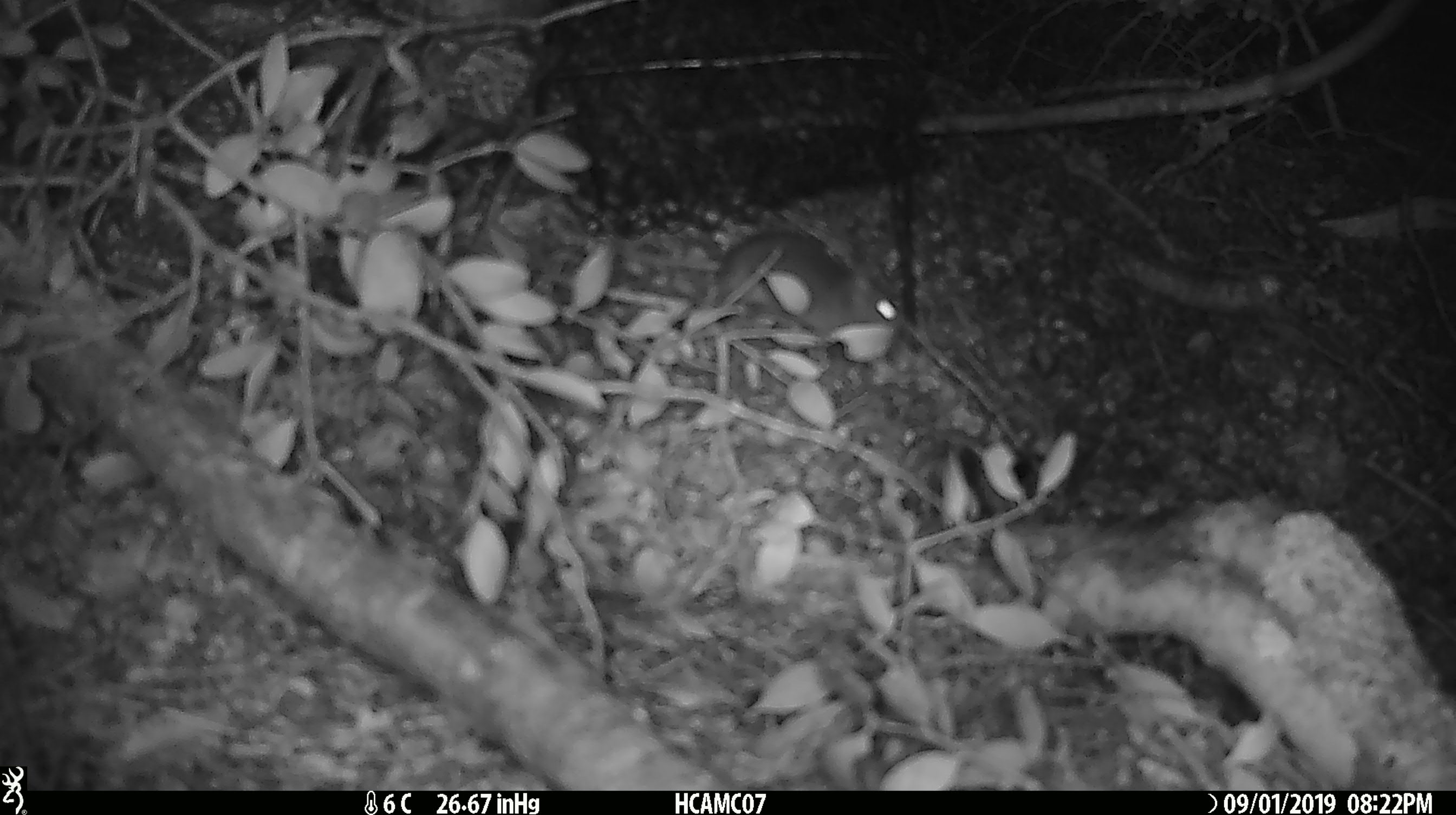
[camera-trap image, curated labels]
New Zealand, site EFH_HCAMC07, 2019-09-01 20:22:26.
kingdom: Animalia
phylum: Chordata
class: Mammalia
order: Rodentia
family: Muridae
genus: Mus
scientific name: Mus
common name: mouse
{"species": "mouse (Mus)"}